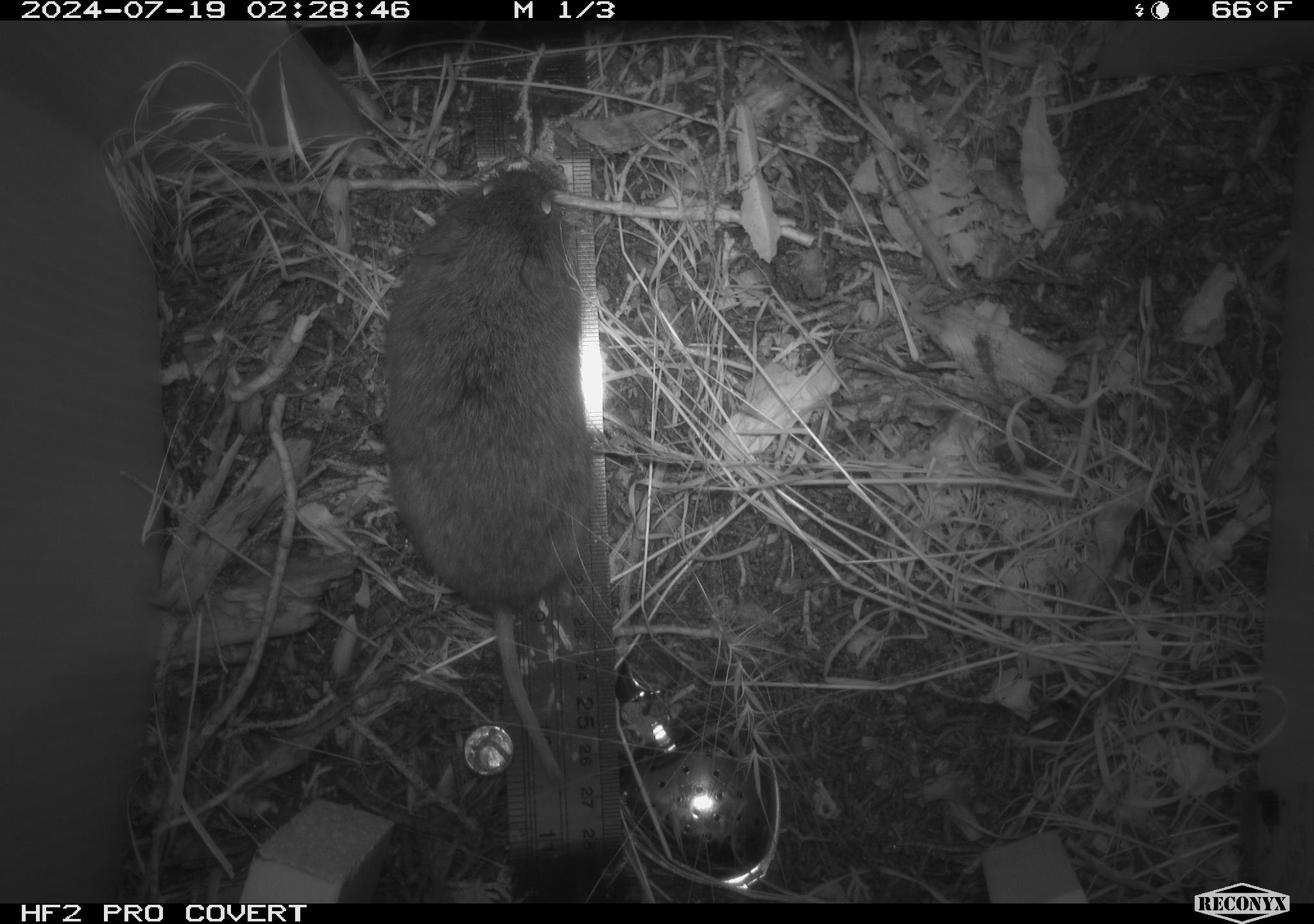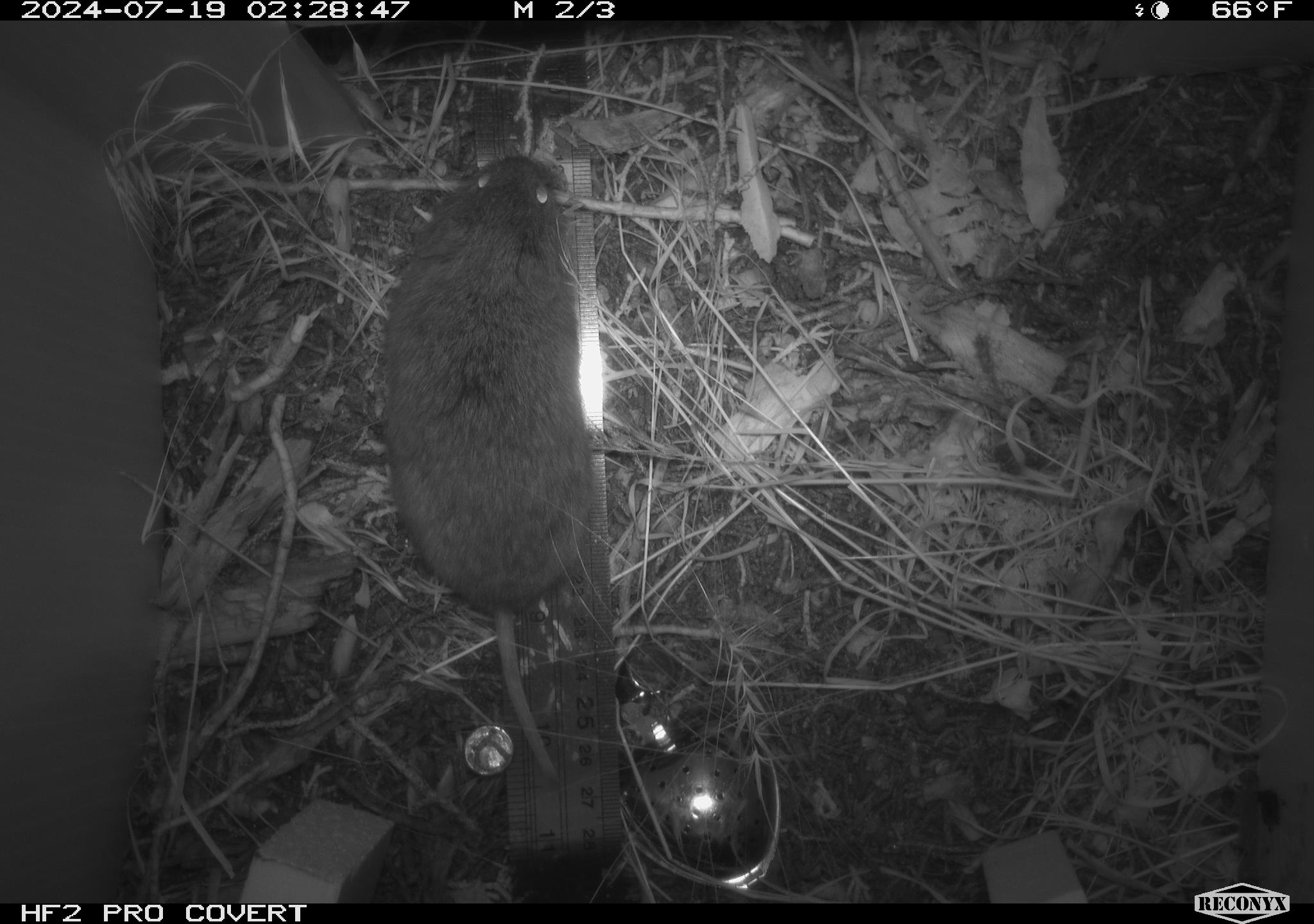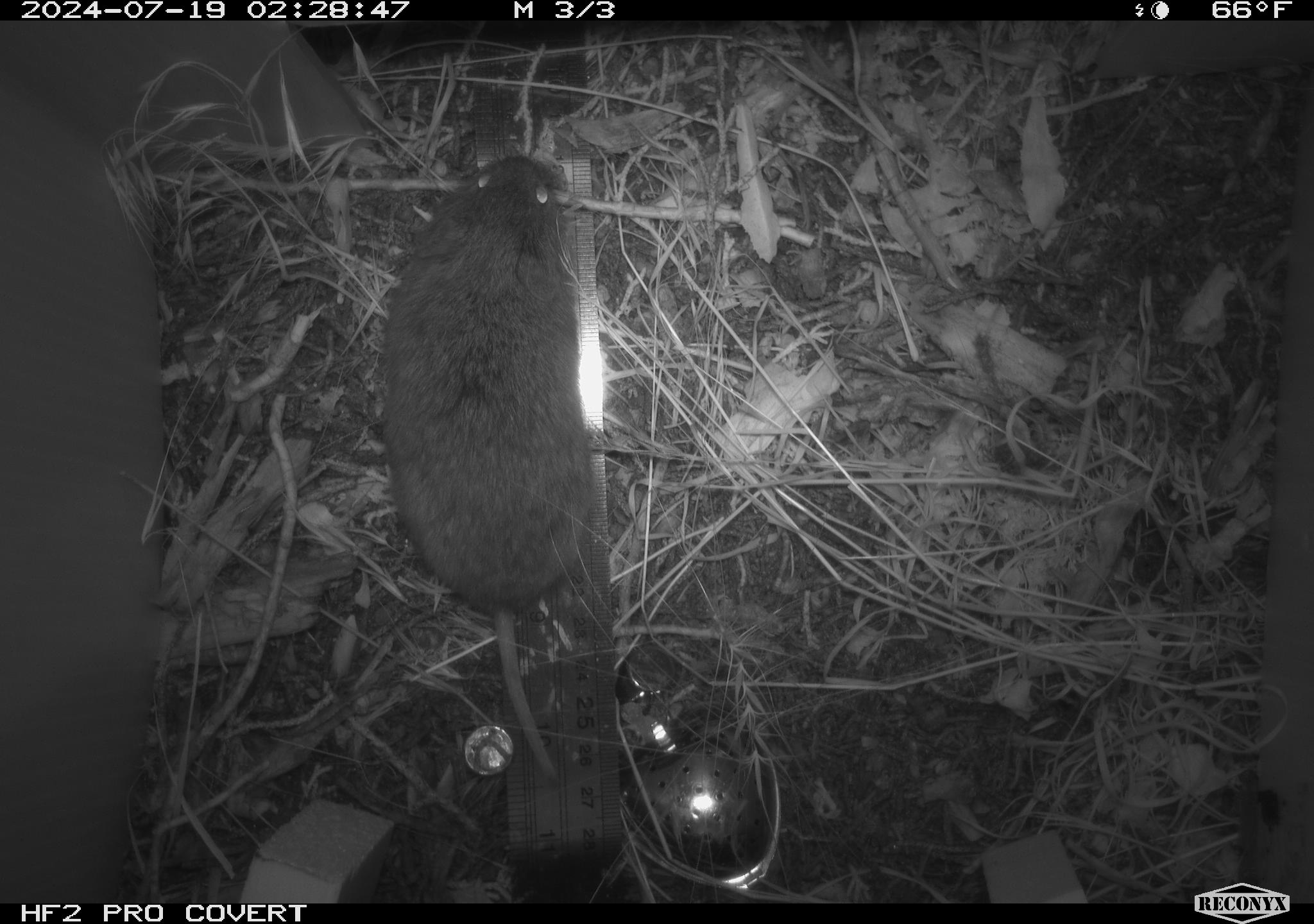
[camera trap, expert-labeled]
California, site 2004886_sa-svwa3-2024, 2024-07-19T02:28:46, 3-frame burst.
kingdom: Animalia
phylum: Chordata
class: Mammalia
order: Rodentia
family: Cricetidae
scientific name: Arvicolinae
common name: voles, lemmings, and muskrats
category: arvicolinae subfamily